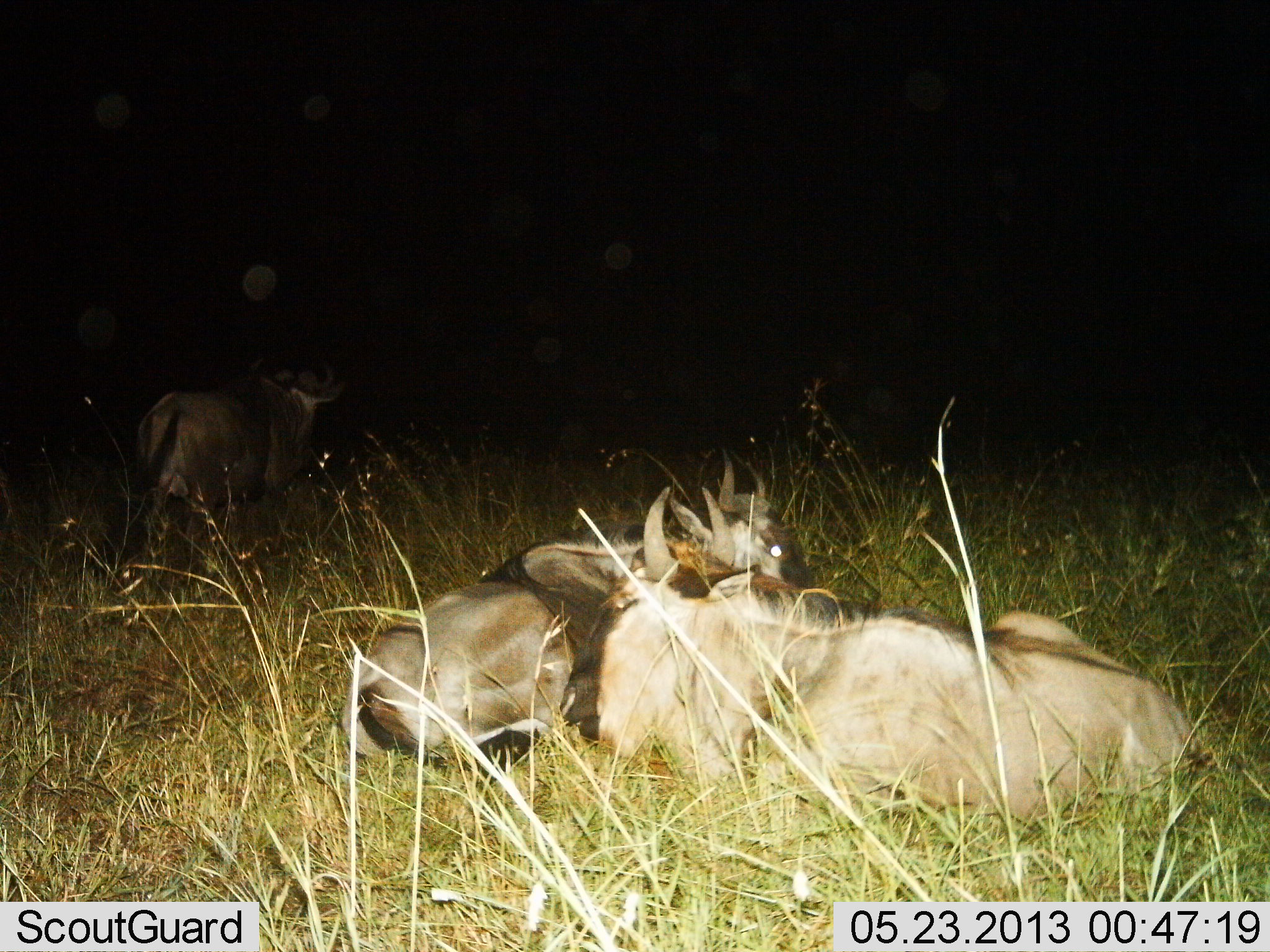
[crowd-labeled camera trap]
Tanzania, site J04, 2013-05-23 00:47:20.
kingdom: Animalia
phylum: Chordata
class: Mammalia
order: Artiodactyla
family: Bovidae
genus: Connochaetes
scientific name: Connochaetes taurinus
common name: blue wildebeest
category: wildebeest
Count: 3.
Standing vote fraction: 50%.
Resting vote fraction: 100%.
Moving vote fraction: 0%.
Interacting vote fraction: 10%.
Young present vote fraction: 0%.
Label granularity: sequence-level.